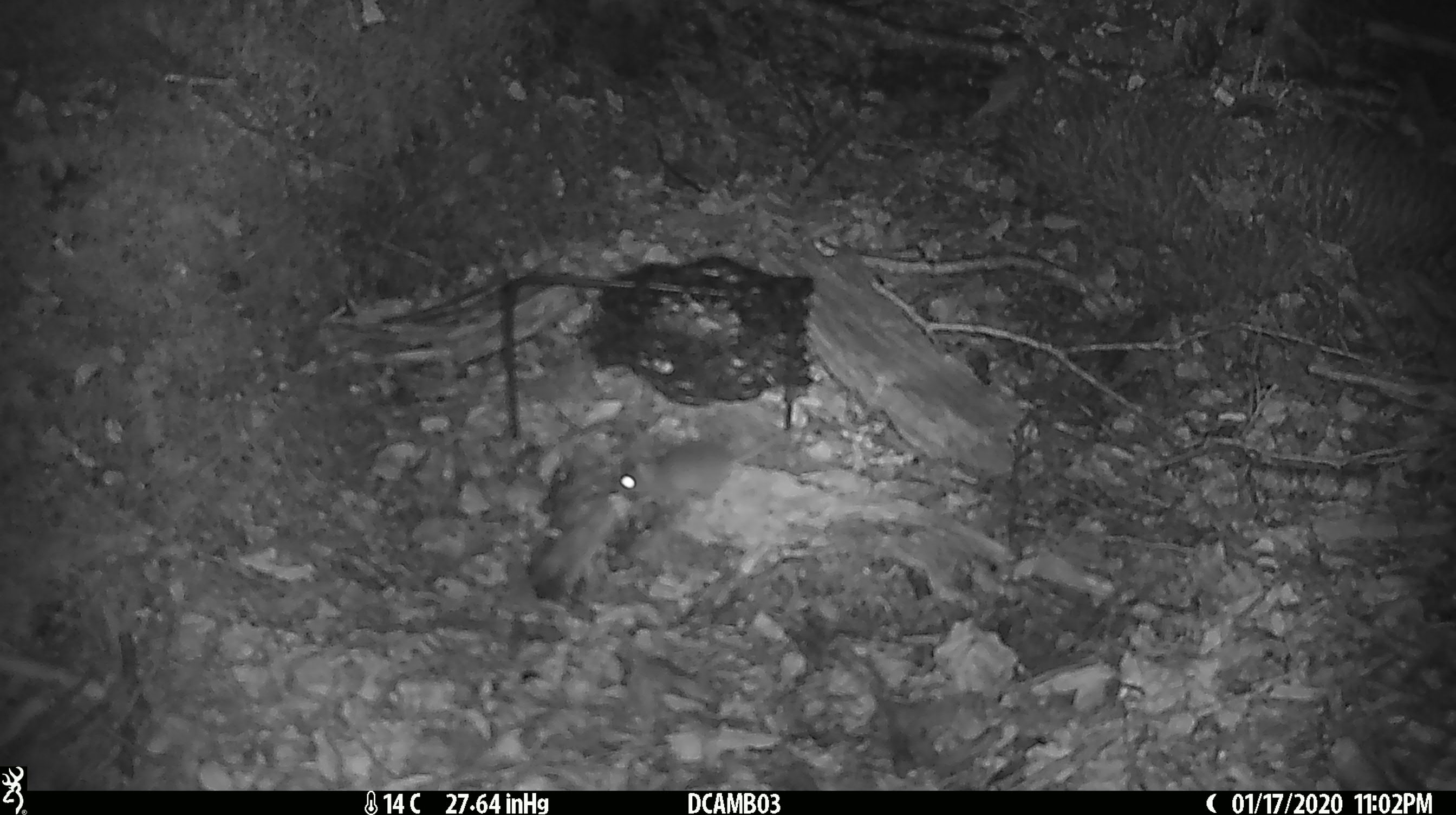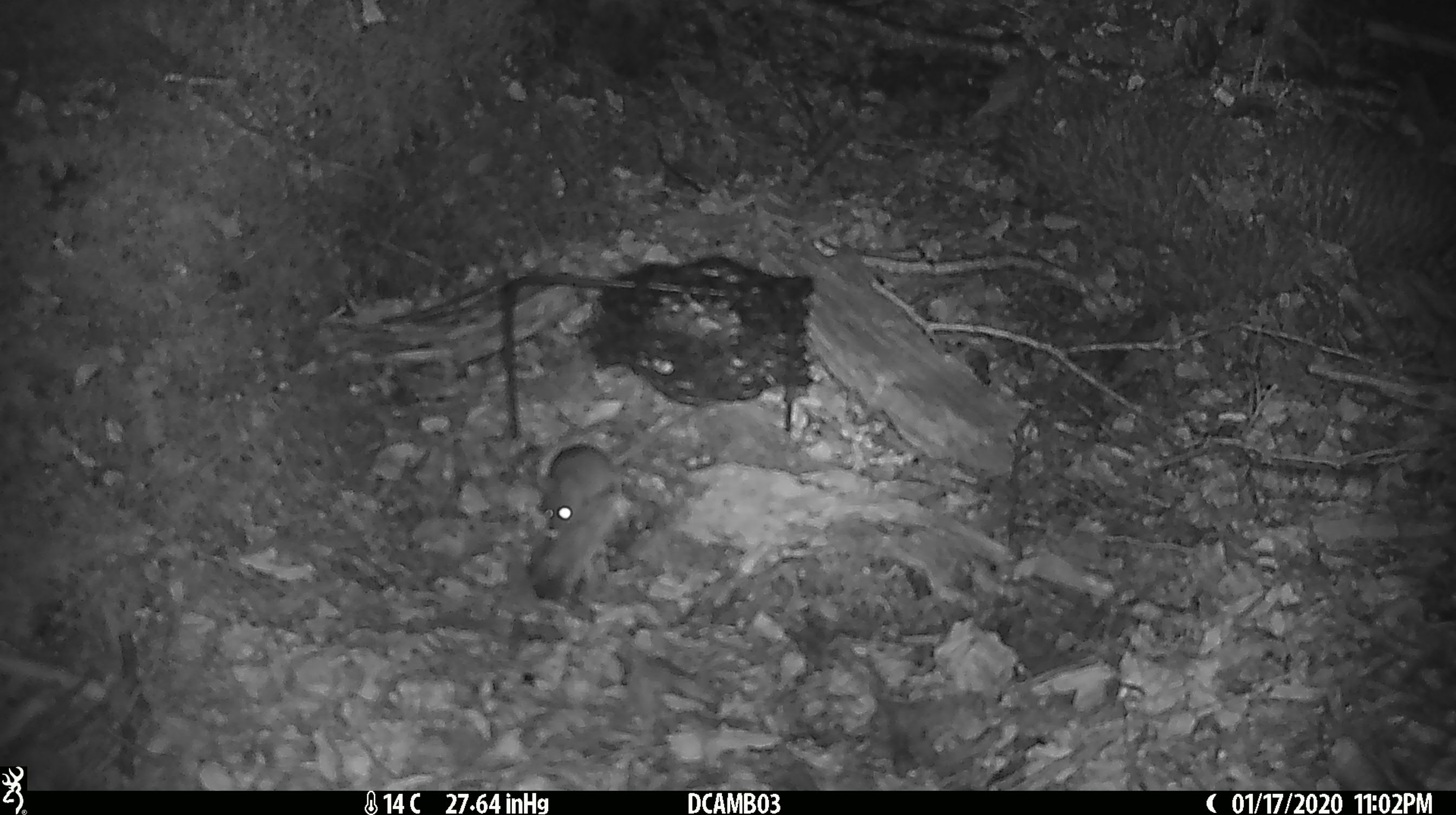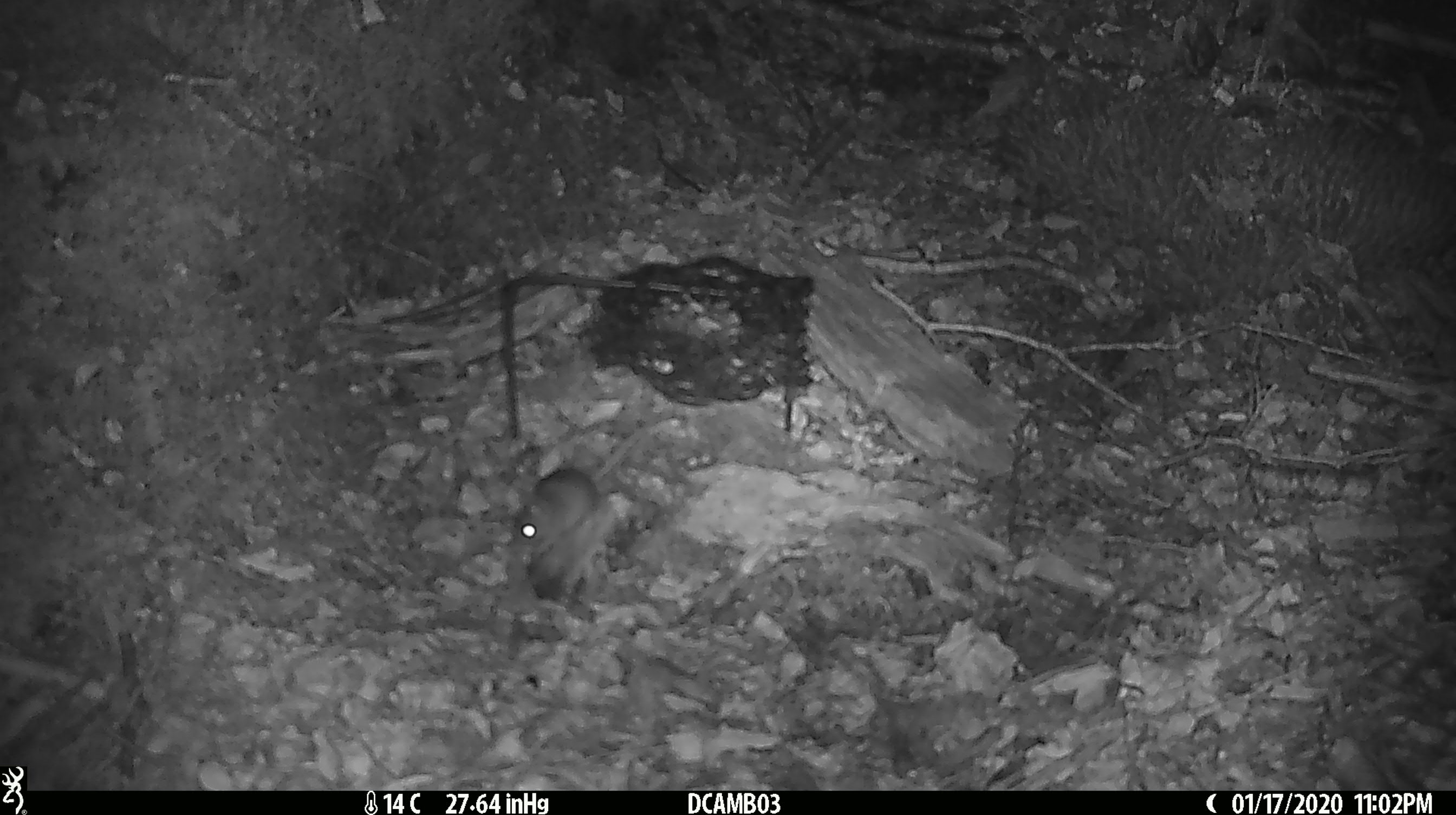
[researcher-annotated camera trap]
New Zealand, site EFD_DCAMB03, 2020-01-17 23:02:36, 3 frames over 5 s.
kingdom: Animalia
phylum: Chordata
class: Mammalia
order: Rodentia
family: Muridae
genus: Mus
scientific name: Mus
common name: mouse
Mouse (Mus).